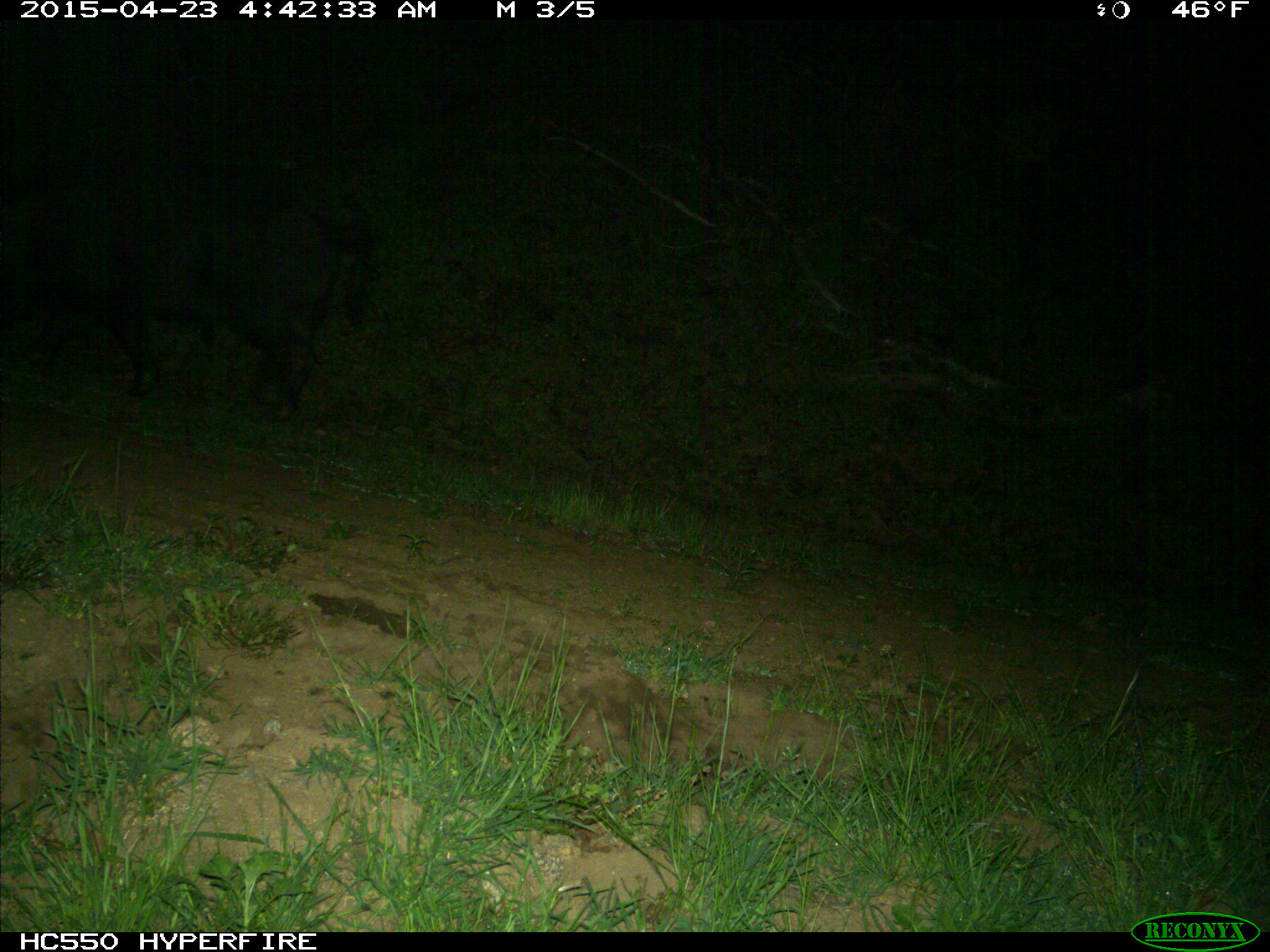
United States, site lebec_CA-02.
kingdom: Animalia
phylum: Chordata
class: Mammalia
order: Artiodactyla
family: Suidae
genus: Sus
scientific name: Sus scrofa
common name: wild boar